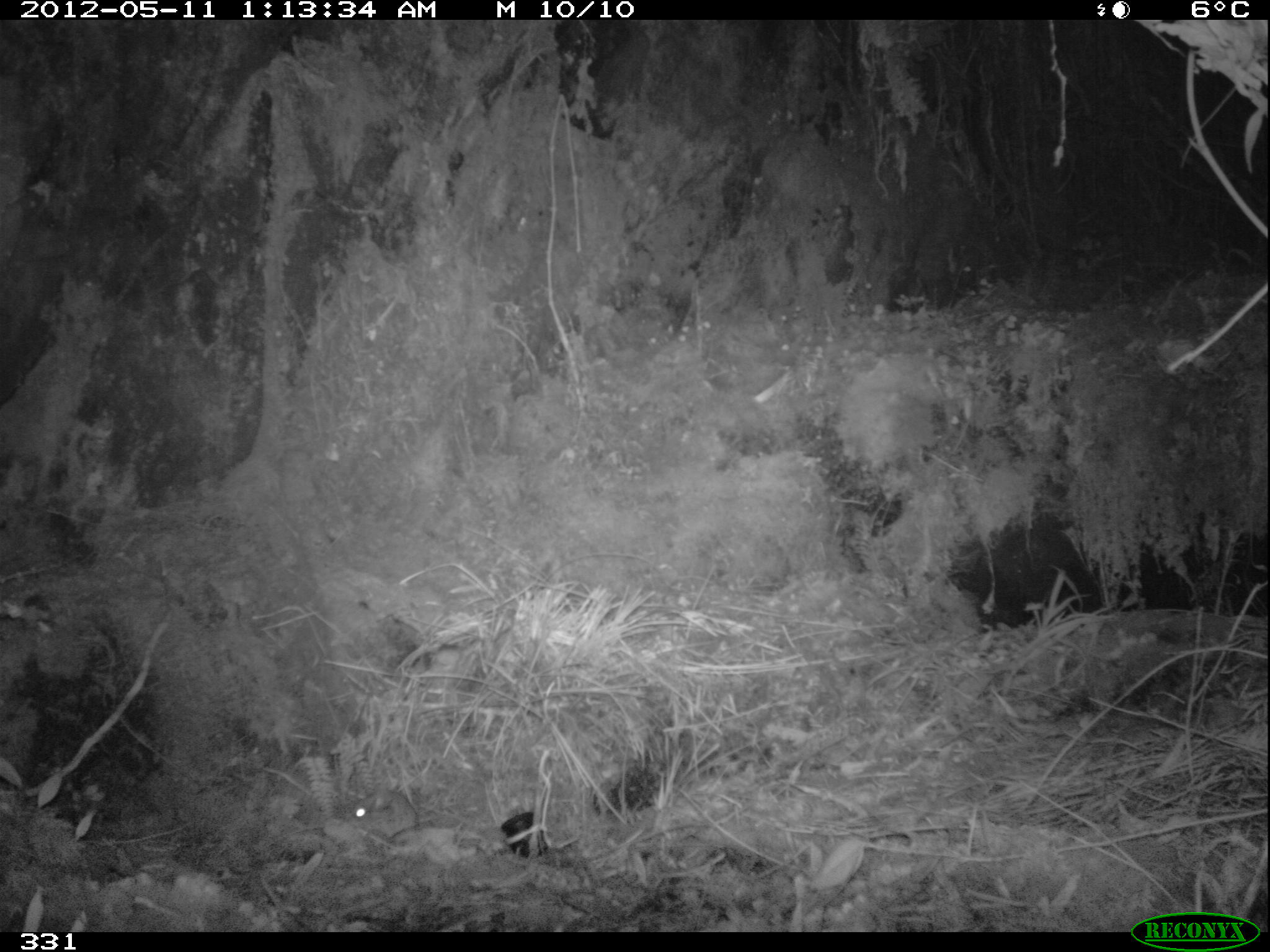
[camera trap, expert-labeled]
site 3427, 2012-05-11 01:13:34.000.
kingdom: Animalia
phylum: Chordata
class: Mammalia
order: Rodentia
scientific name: Rodentia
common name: rodents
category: unknown rodent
Unknown rodent (rodents) (Rodentia).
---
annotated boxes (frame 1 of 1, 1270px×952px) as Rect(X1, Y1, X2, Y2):
unknown rodent: Rect(355, 790, 448, 838)